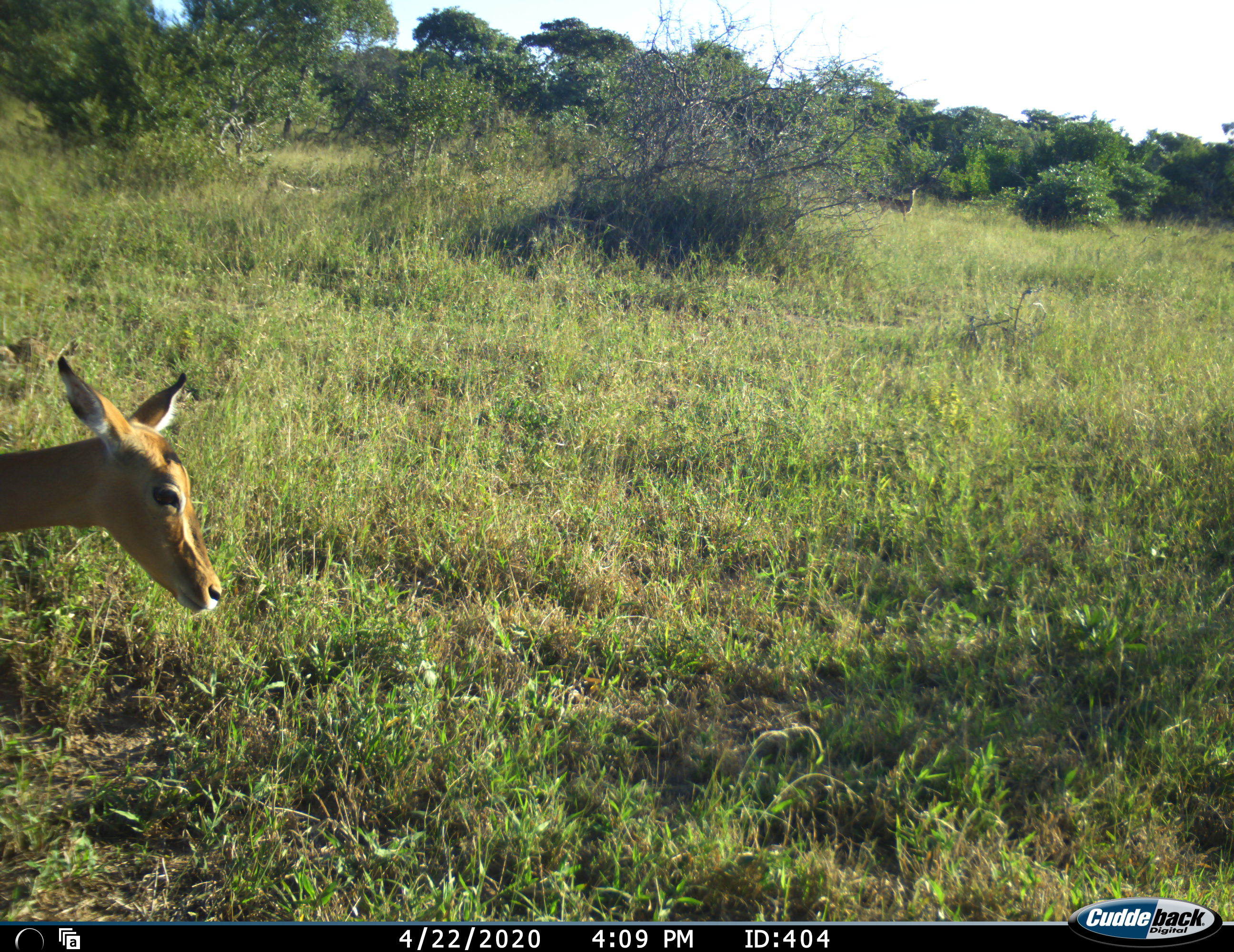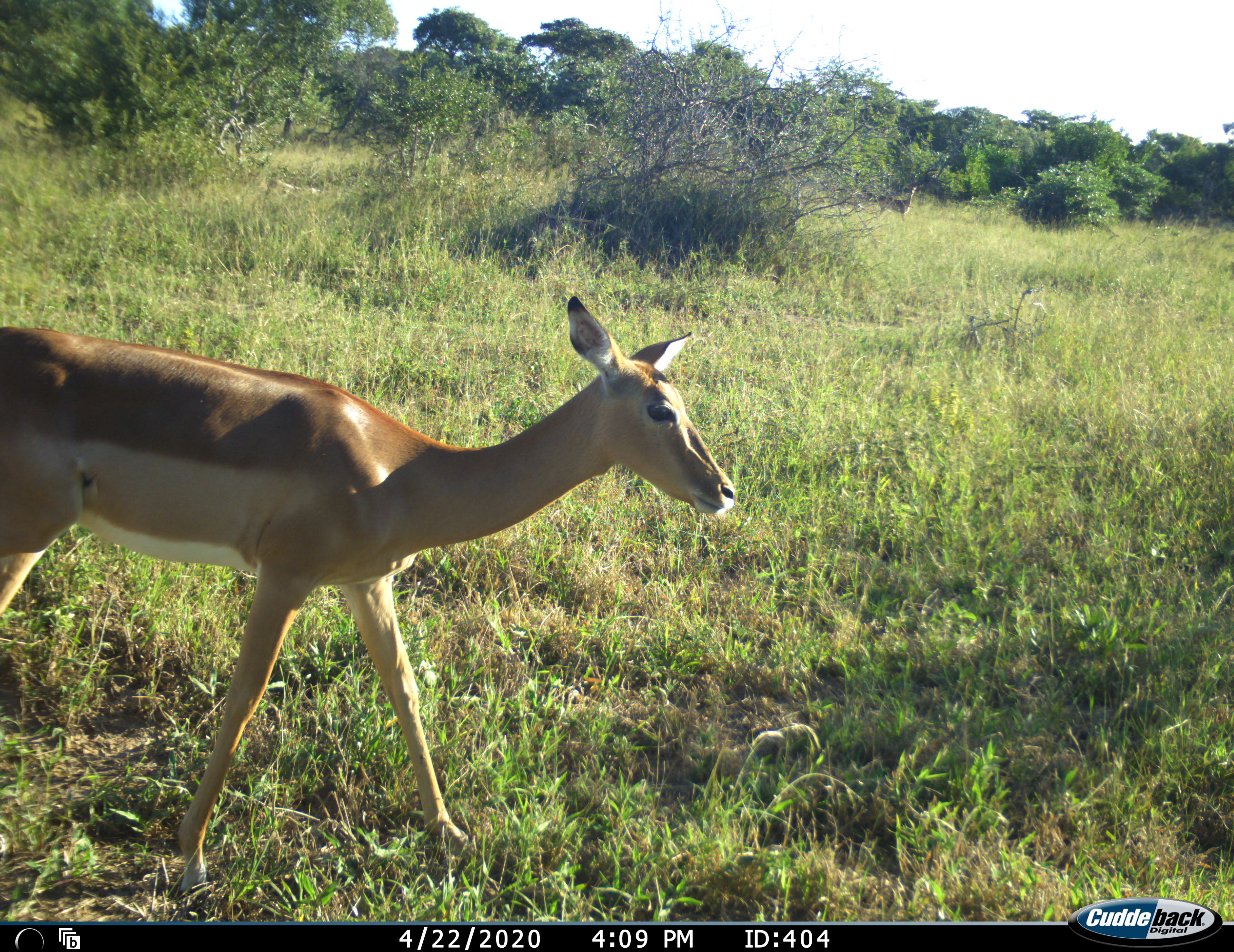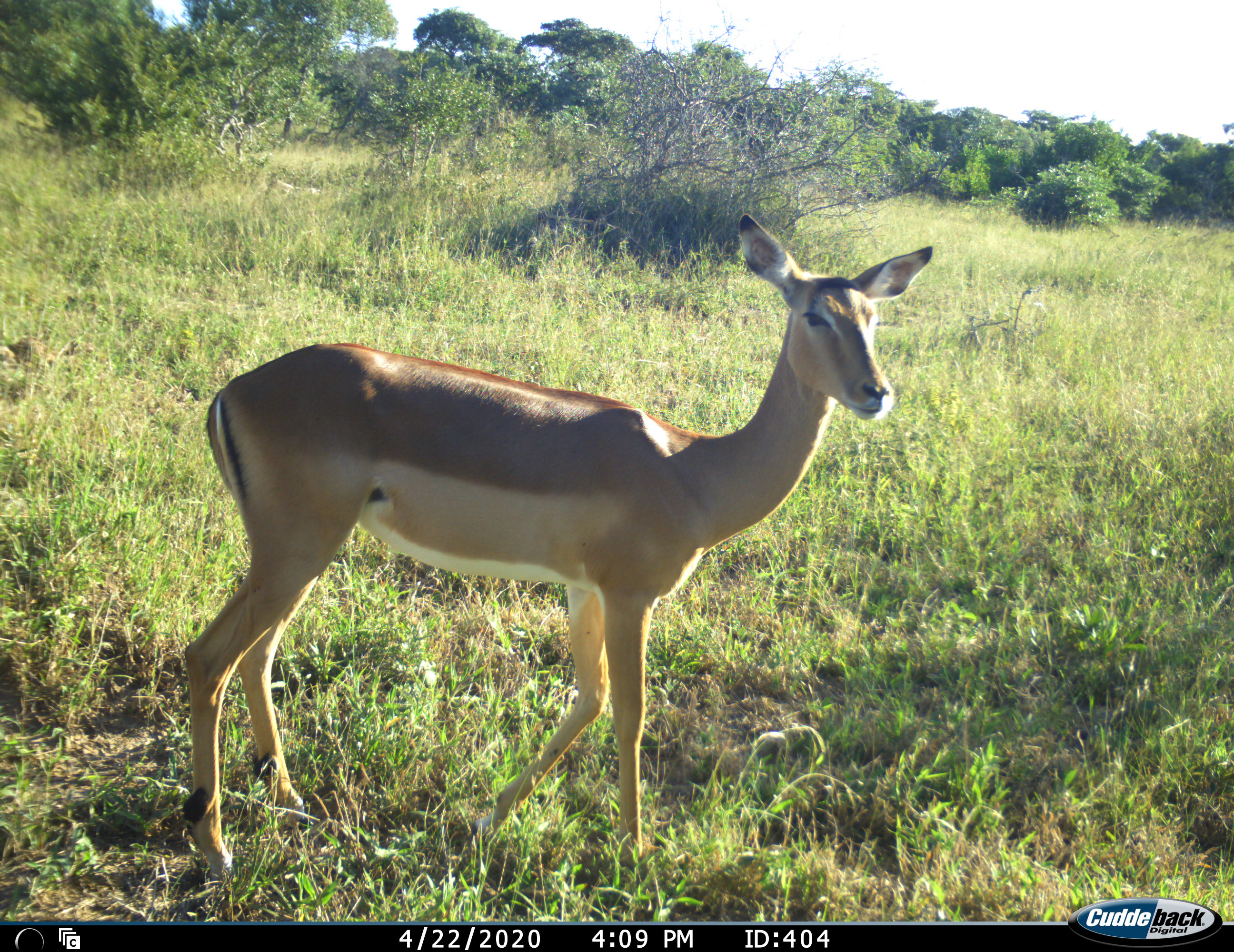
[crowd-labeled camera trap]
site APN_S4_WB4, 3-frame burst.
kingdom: Animalia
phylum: Chordata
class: Mammalia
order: Artiodactyla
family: Bovidae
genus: Aepyceros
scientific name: Aepyceros melampus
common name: impala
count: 1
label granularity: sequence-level